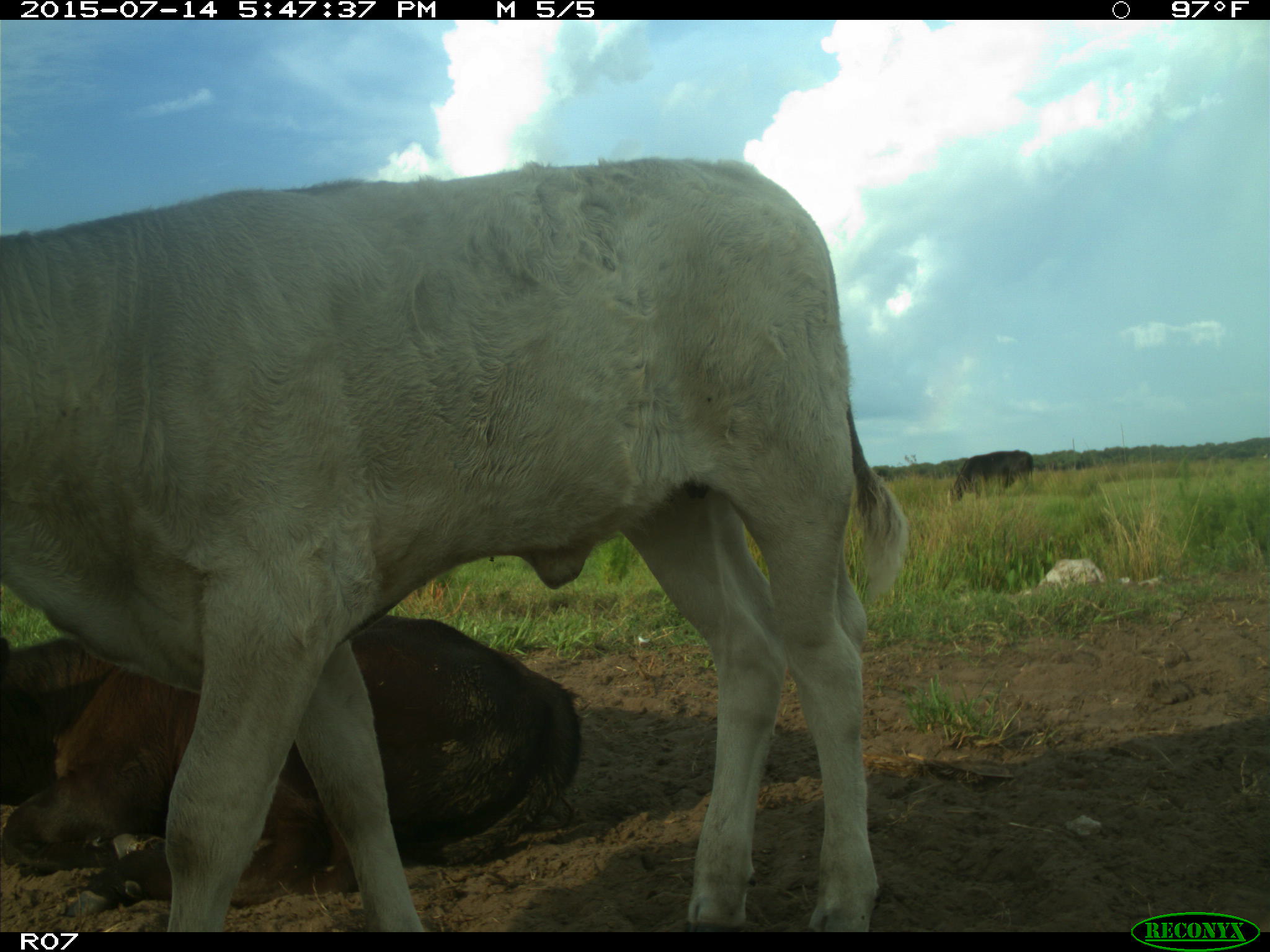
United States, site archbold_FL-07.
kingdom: Animalia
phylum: Chordata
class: Mammalia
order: Artiodactyla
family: Bovidae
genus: Bos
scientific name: Bos taurus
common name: domestic cow